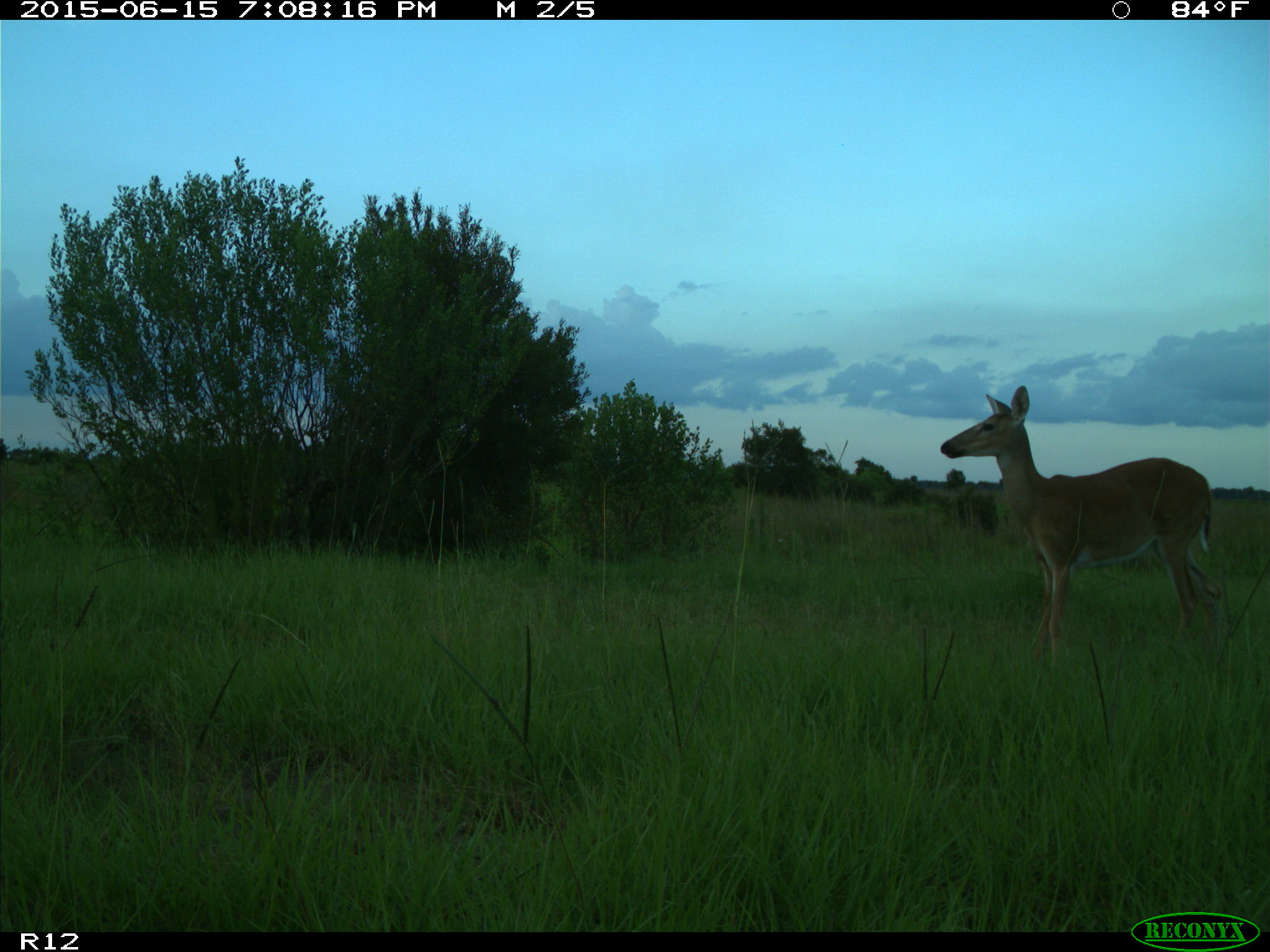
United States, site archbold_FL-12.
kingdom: Animalia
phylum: Chordata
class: Mammalia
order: Artiodactyla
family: Cervidae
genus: Odocoileus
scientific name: Odocoileus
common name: deer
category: unidentified deer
Unidentified deer (deer) (Odocoileus).